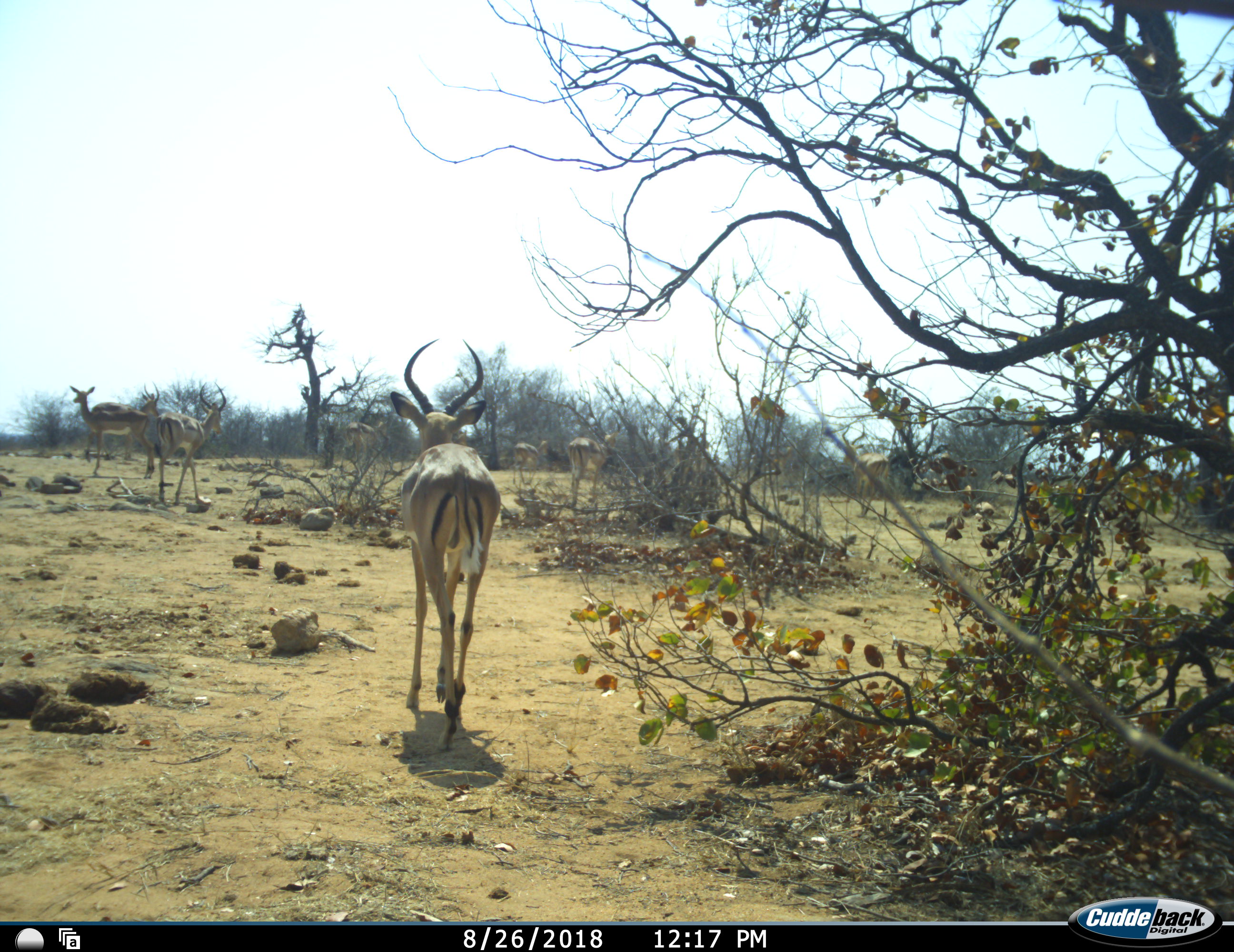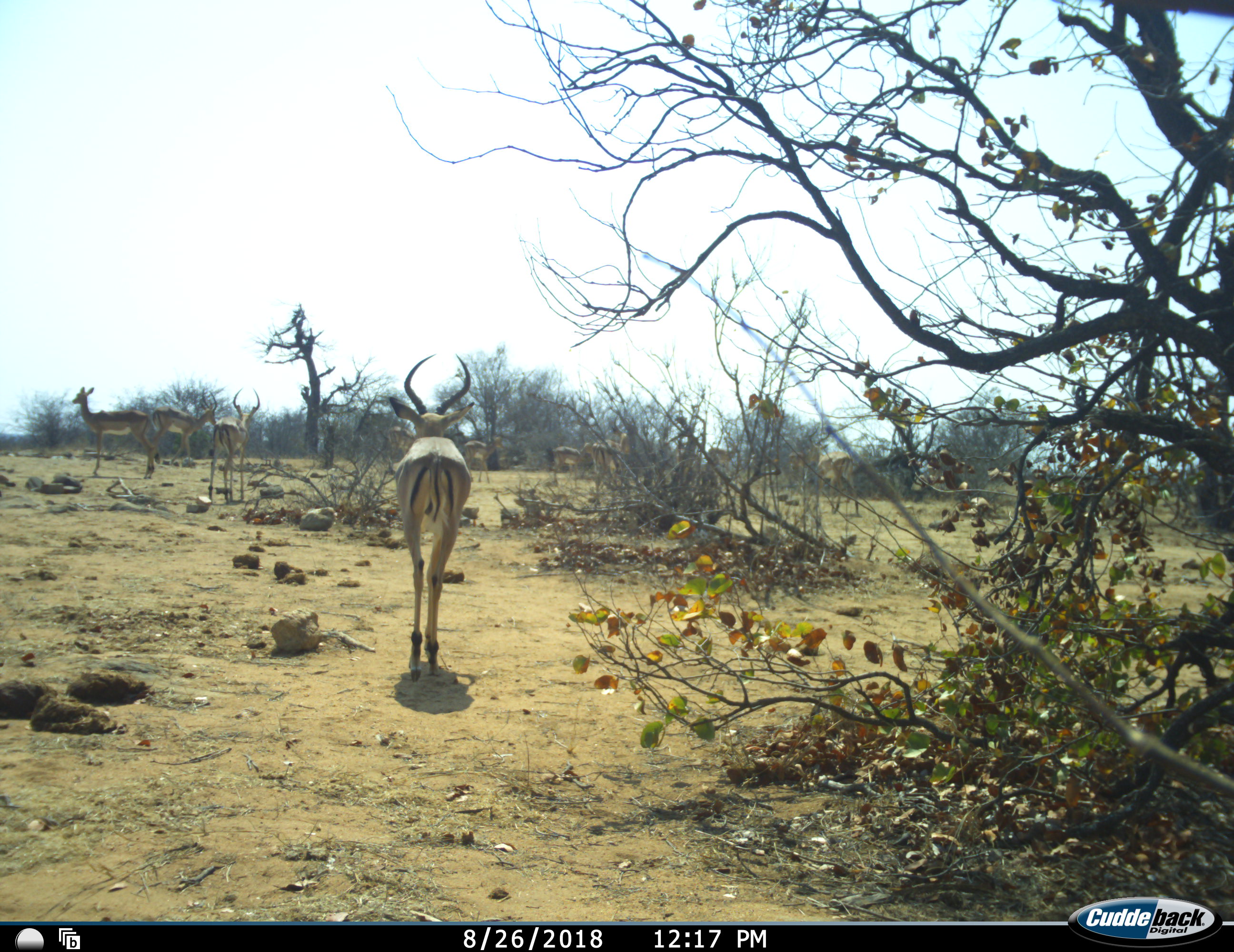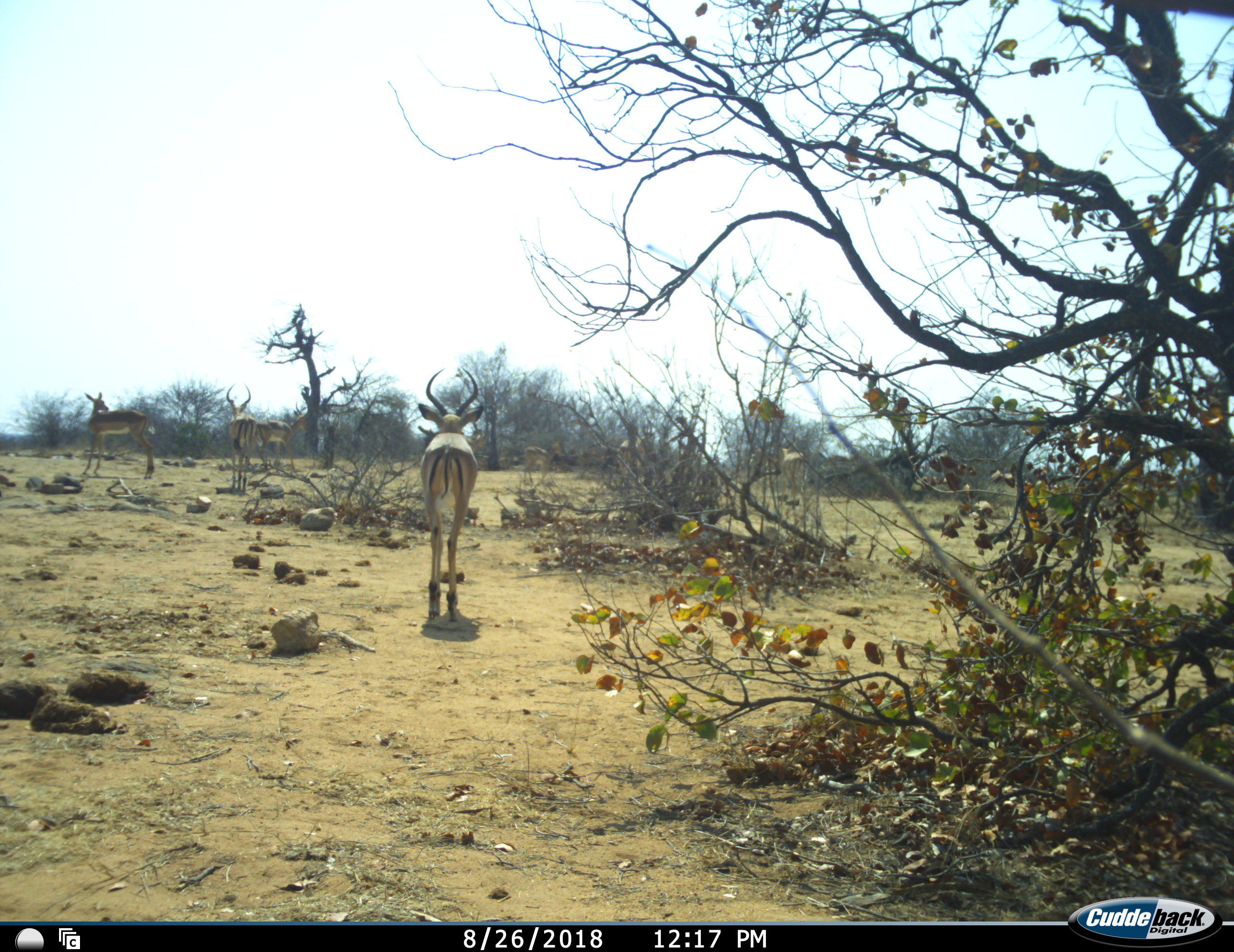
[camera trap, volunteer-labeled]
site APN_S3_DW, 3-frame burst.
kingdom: Animalia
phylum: Chordata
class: Mammalia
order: Artiodactyla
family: Bovidae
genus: Aepyceros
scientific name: Aepyceros melampus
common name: impala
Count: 8.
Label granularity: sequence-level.